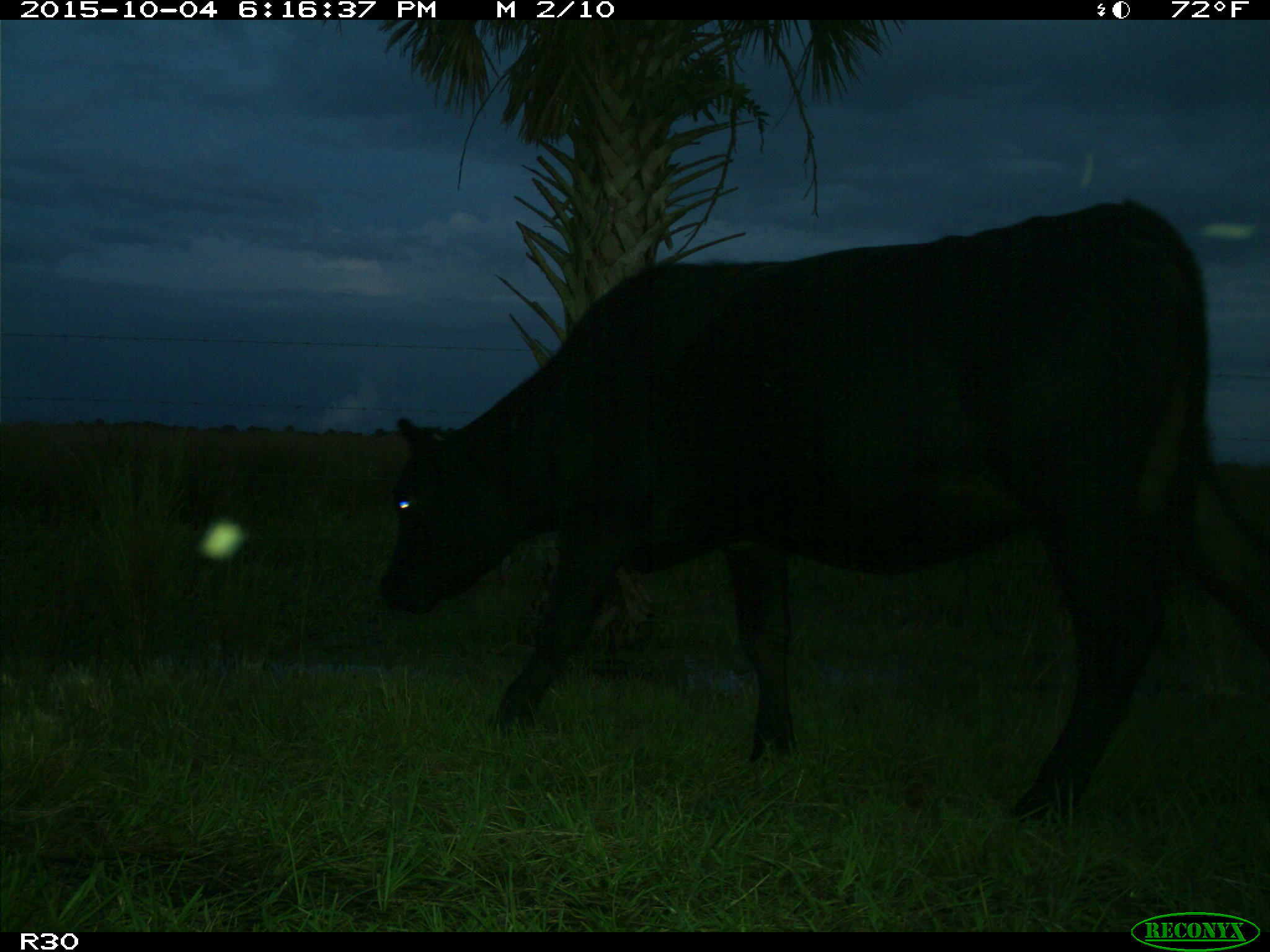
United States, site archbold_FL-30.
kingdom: Animalia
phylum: Chordata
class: Mammalia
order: Artiodactyla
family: Bovidae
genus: Bos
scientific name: Bos taurus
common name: domestic cow